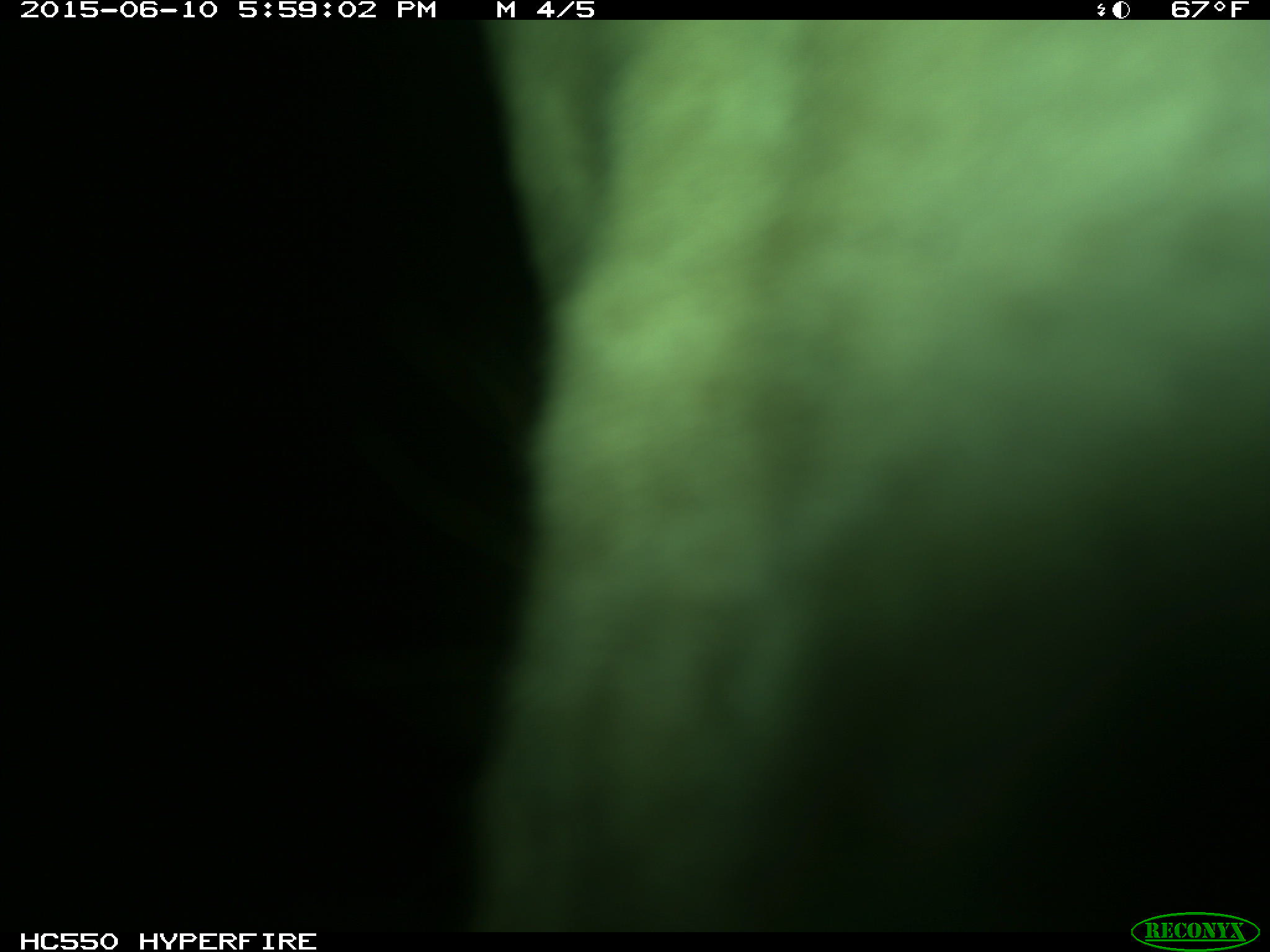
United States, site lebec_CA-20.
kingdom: Animalia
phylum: Chordata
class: Mammalia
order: Artiodactyla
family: Bovidae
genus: Bos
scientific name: Bos taurus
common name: domestic cow